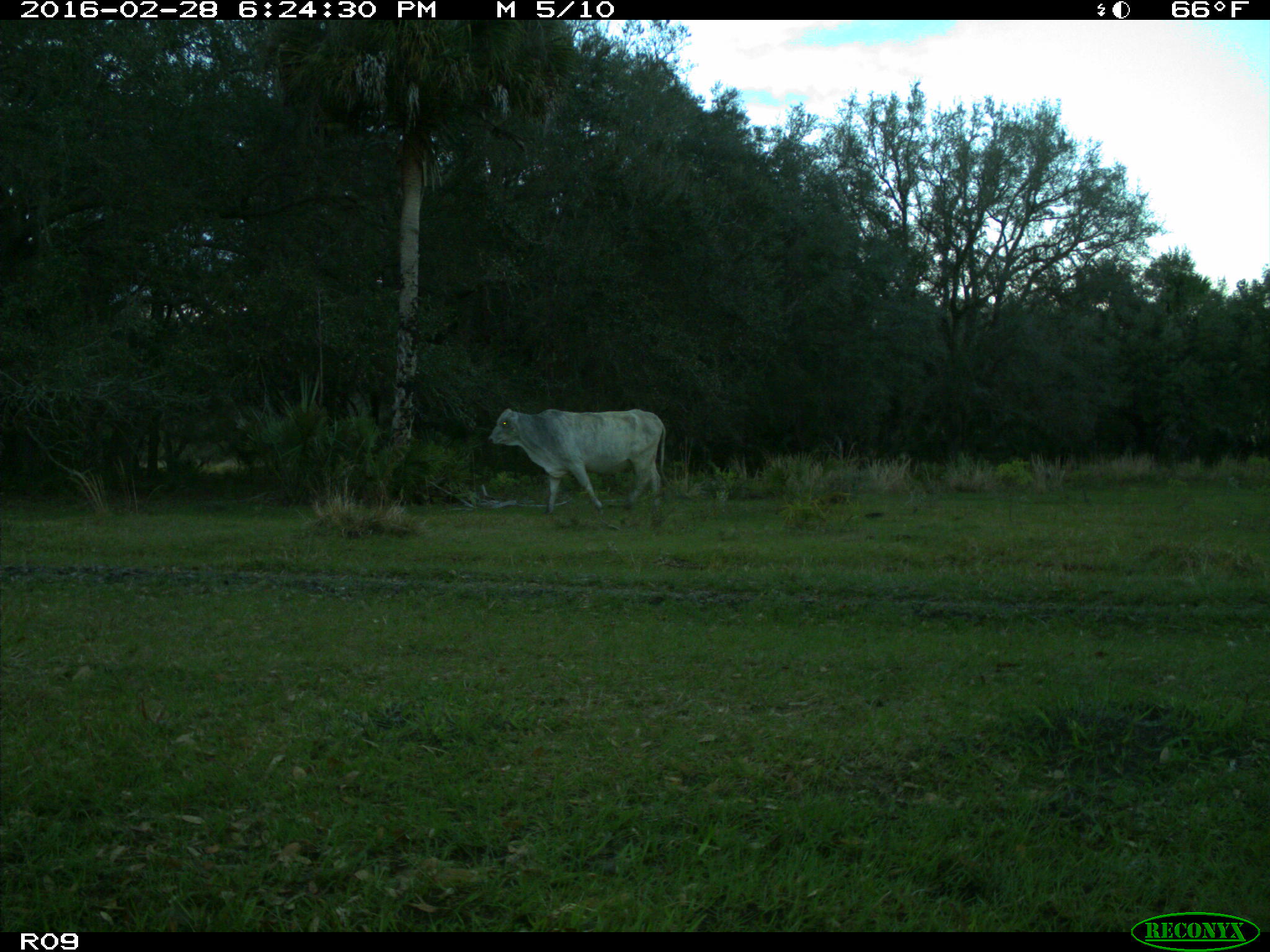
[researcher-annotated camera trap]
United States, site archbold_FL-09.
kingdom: Animalia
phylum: Chordata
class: Mammalia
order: Artiodactyla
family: Bovidae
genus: Bos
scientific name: Bos taurus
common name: domestic cow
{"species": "Bos taurus (domestic cow)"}